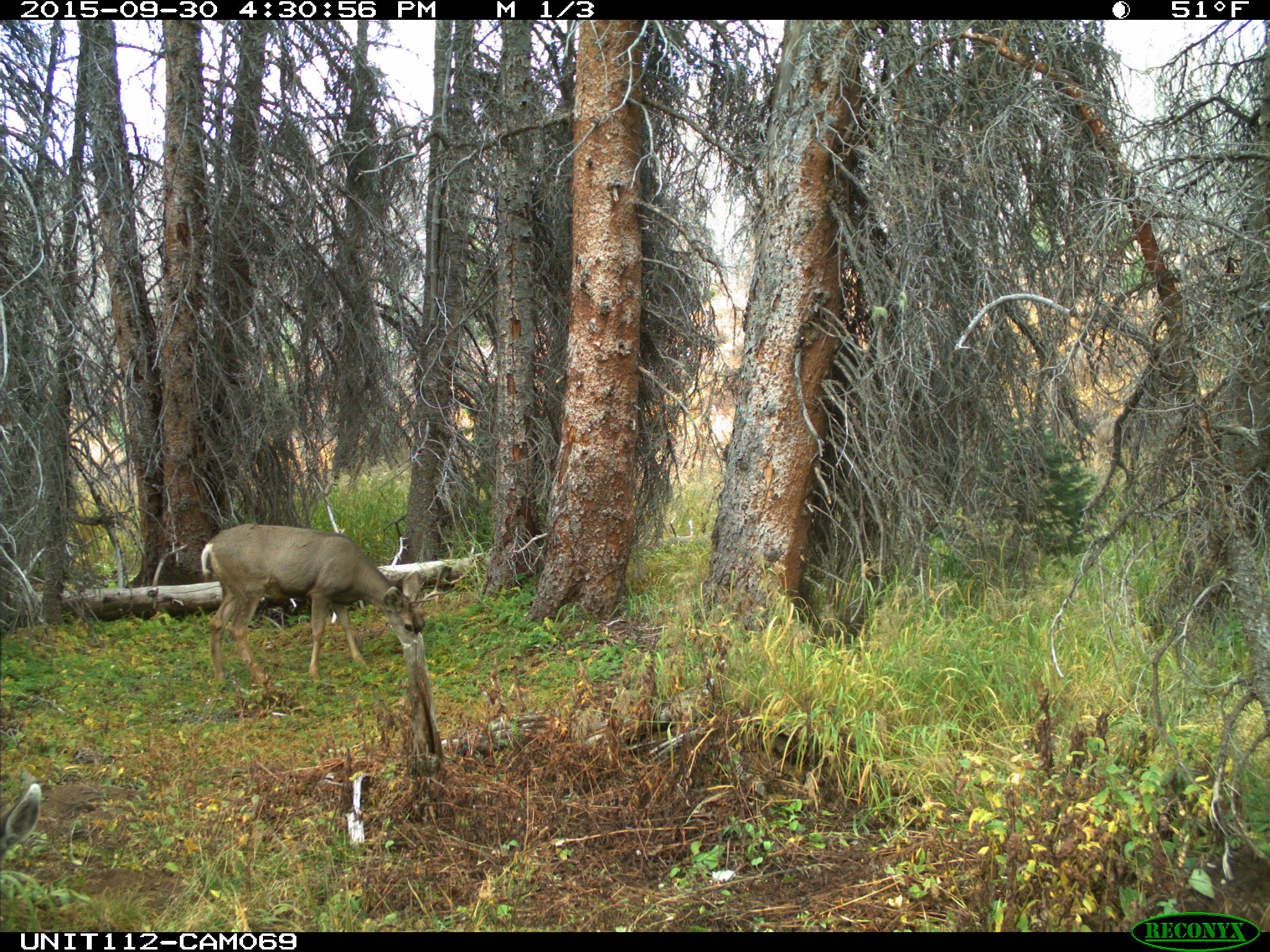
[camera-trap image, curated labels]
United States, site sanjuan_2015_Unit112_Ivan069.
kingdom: Animalia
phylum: Chordata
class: Mammalia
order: Artiodactyla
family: Cervidae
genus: Odocoileus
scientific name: Odocoileus hemionus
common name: mule deer